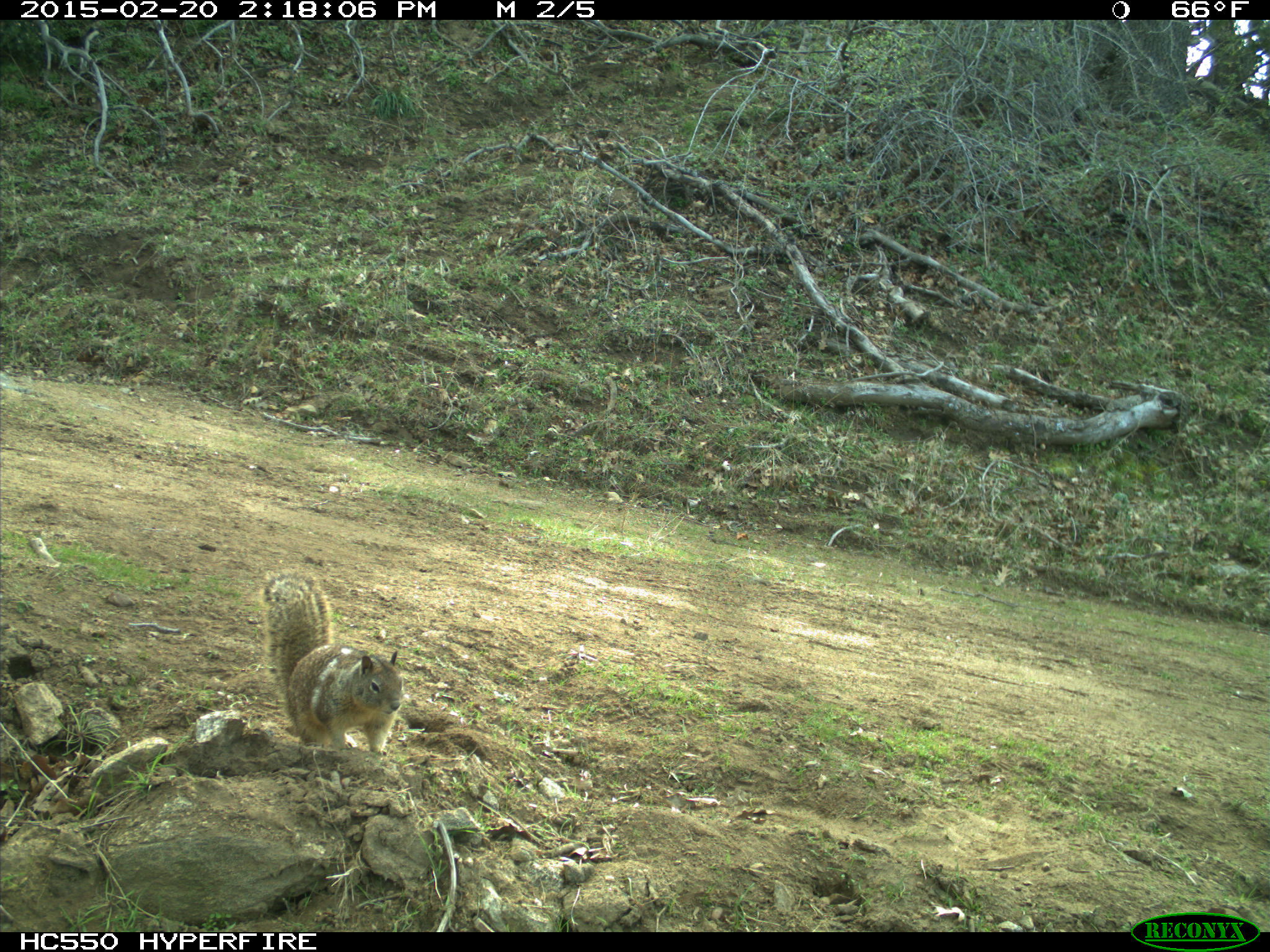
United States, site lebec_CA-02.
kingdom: Animalia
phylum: Chordata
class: Mammalia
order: Rodentia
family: Sciuridae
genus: Otospermophilus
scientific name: Otospermophilus beecheyi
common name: california ground squirrel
Otospermophilus beecheyi (california ground squirrel).